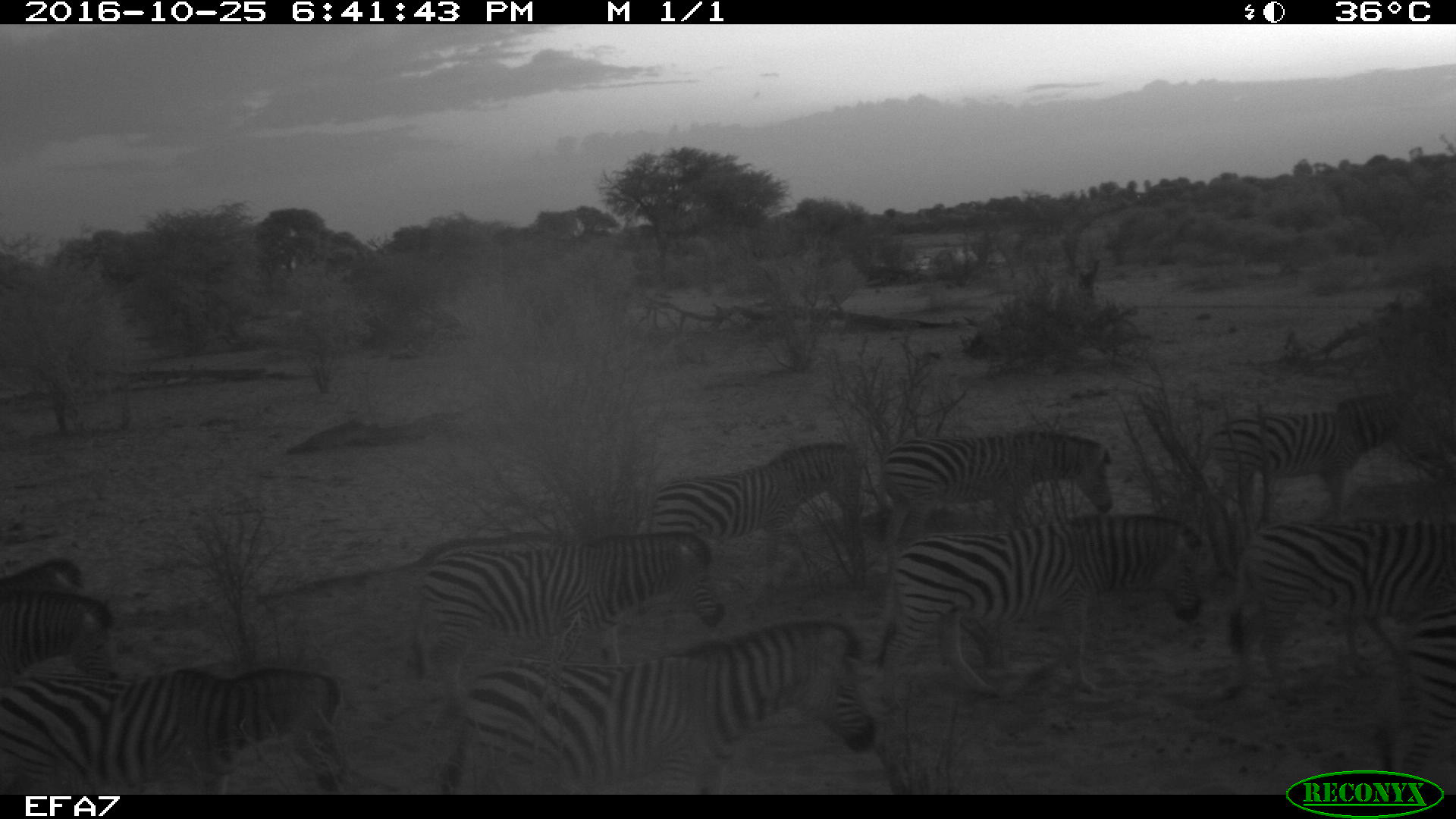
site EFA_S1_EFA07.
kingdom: Animalia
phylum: Chordata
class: Mammalia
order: Perissodactyla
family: Equidae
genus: Equus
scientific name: Equus quagga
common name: plains zebra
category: zebraplains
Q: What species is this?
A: Zebraplains (plains zebra) (Equus quagga).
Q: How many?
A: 11-50.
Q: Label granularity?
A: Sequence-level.